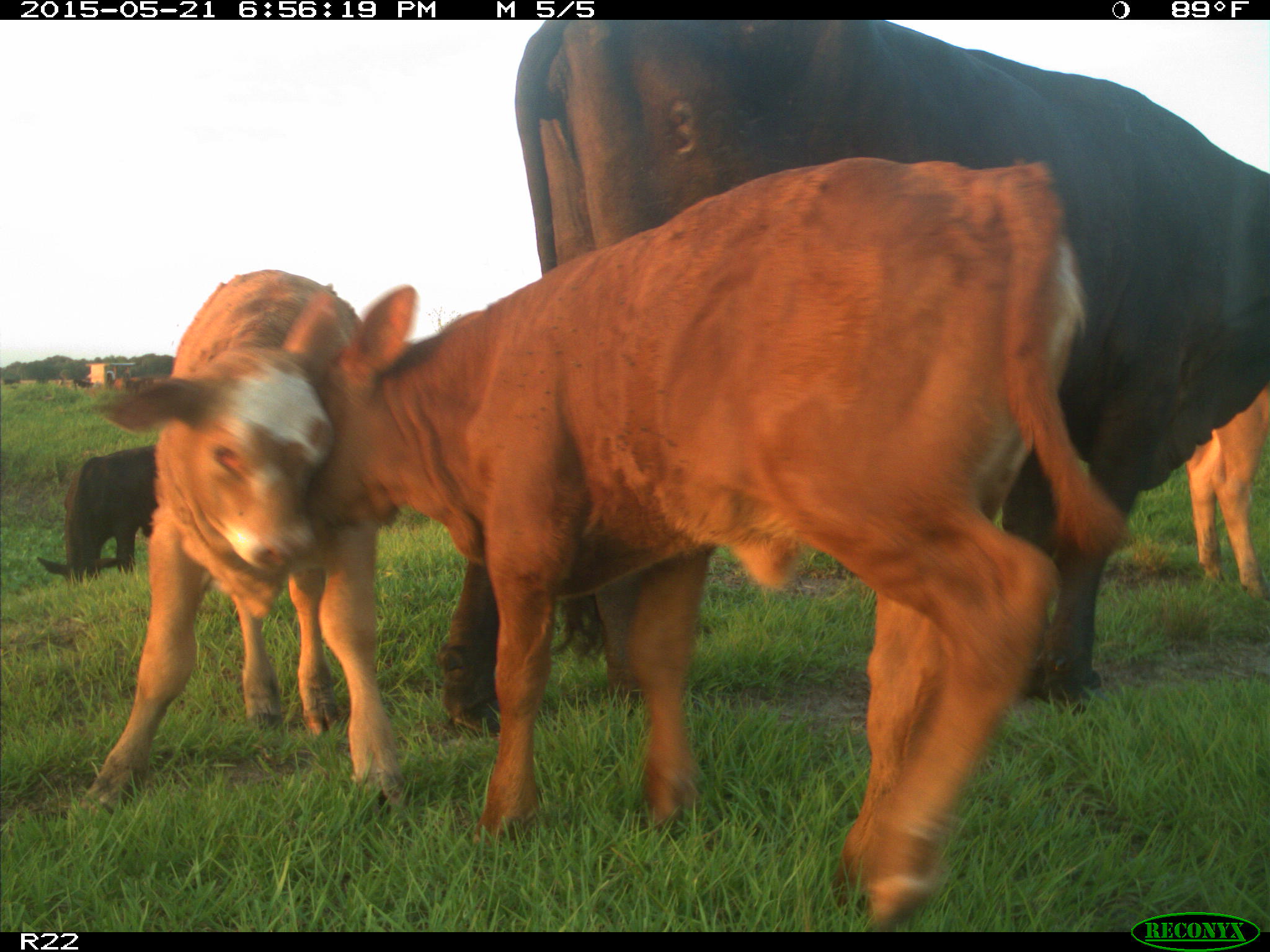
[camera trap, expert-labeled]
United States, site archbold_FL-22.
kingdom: Animalia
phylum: Chordata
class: Mammalia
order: Artiodactyla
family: Bovidae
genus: Bos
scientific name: Bos taurus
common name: domestic cow